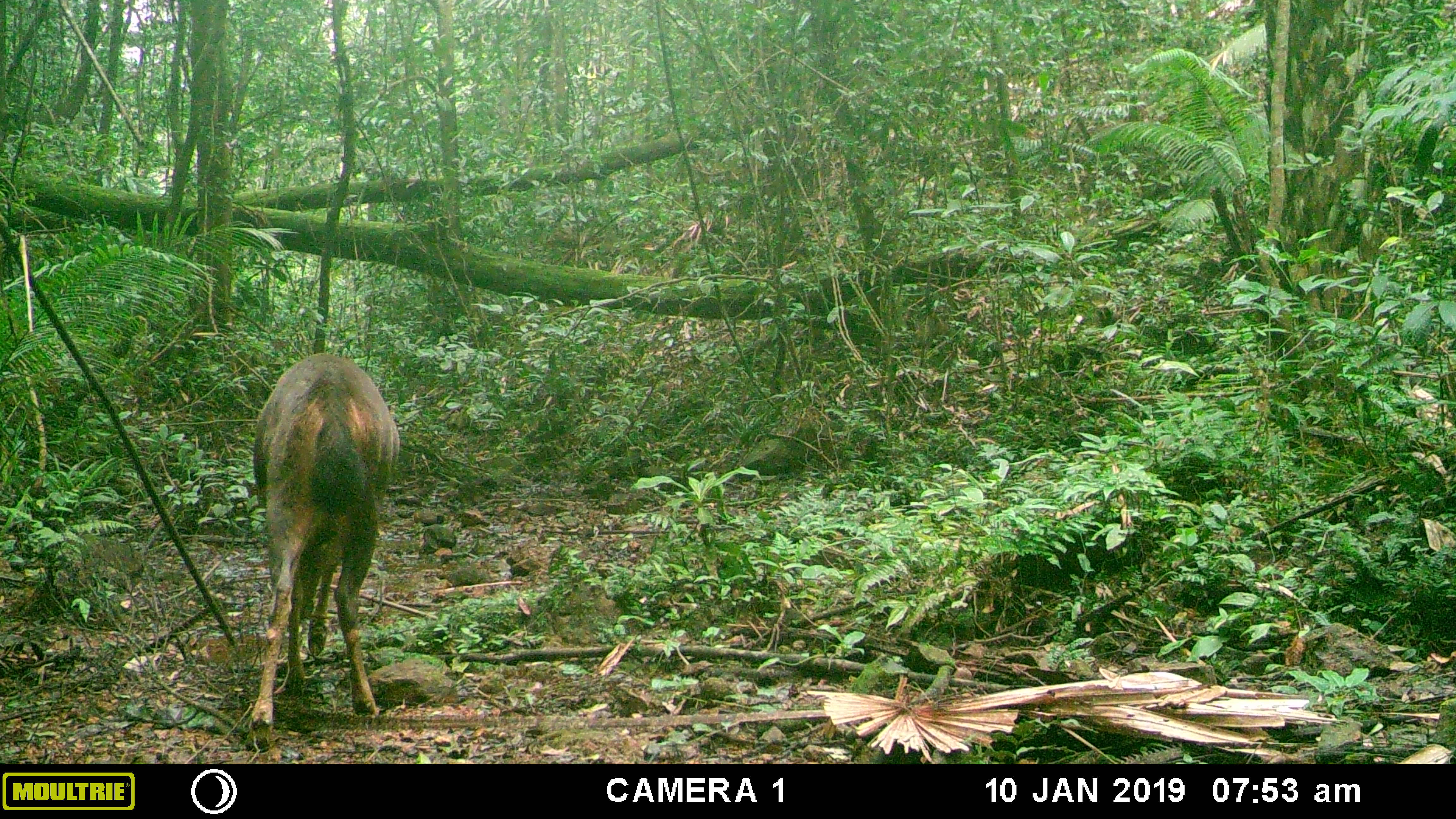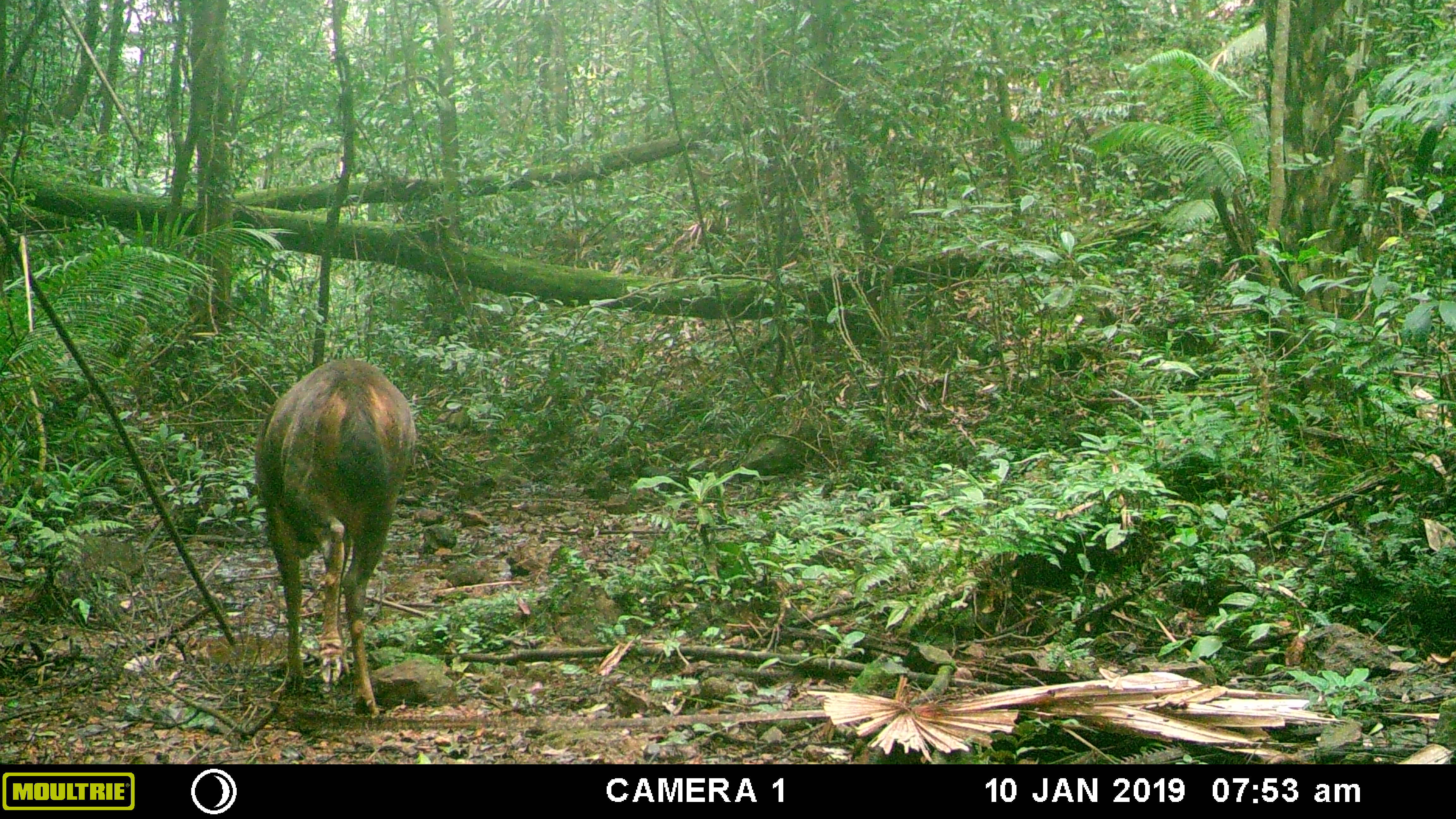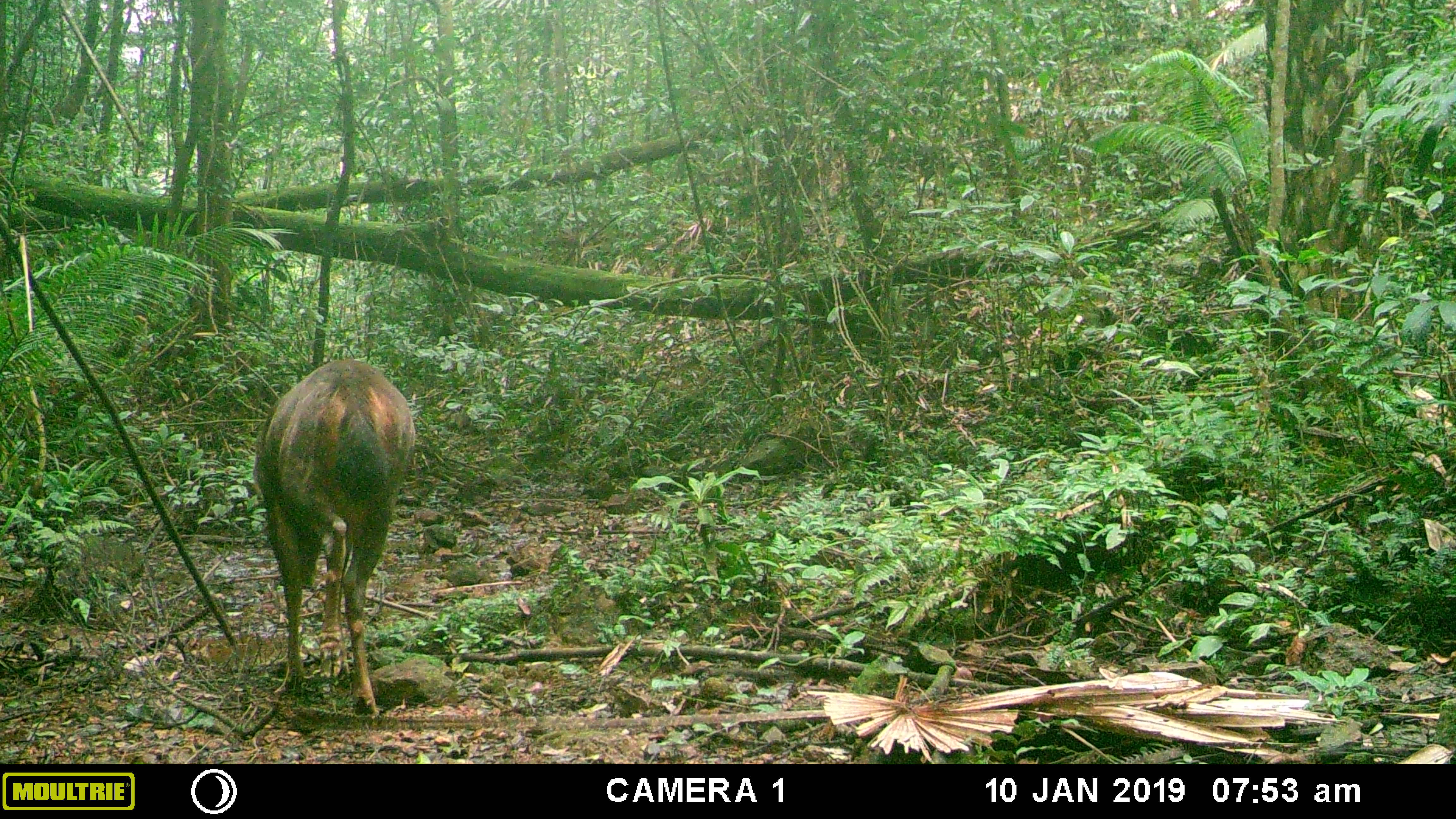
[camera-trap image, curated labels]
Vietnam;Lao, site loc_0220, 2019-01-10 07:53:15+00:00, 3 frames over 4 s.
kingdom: Animalia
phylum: Chordata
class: Mammalia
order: Artiodactyla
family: Cervidae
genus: Rusa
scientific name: Rusa unicolor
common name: sambar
Sambar (Rusa unicolor). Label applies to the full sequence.